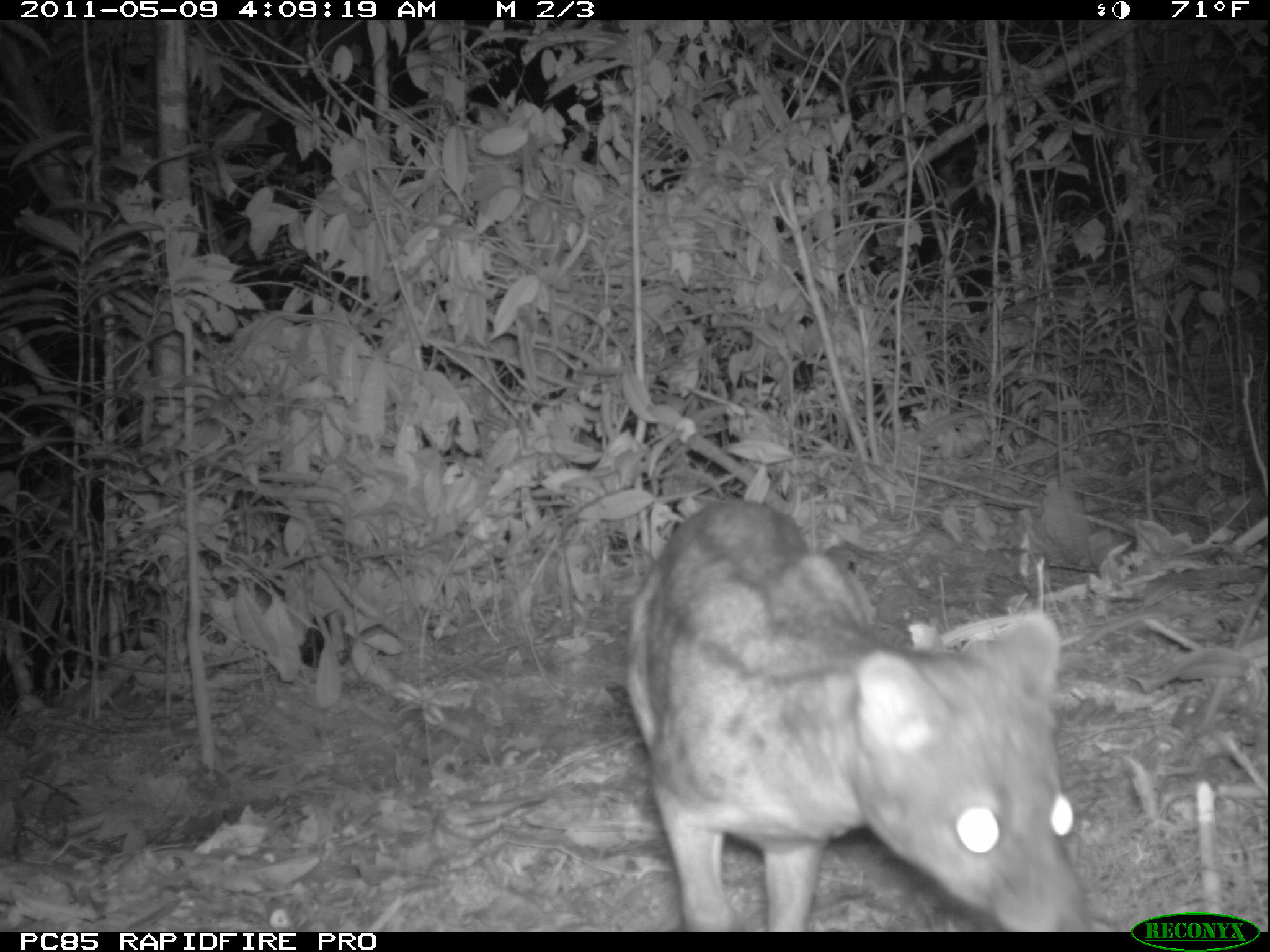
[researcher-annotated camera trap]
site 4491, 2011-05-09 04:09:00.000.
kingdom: Animalia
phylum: Chordata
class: Mammalia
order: Carnivora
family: Eupleridae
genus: Fossa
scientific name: Fossa fossana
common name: fanaloka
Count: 1.